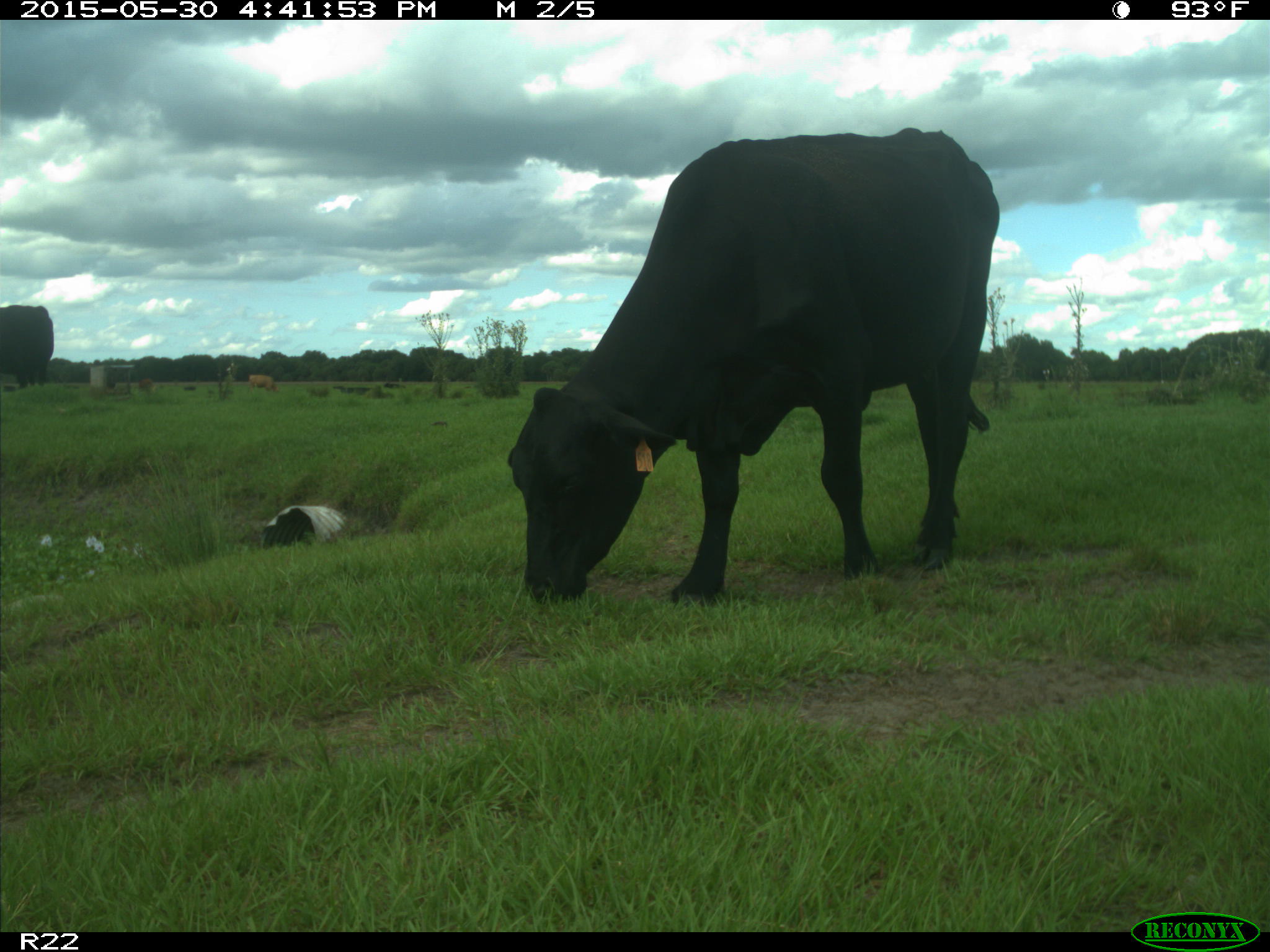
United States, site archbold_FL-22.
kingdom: Animalia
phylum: Chordata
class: Mammalia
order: Artiodactyla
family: Bovidae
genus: Bos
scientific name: Bos taurus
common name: domestic cow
Bos taurus (domestic cow).